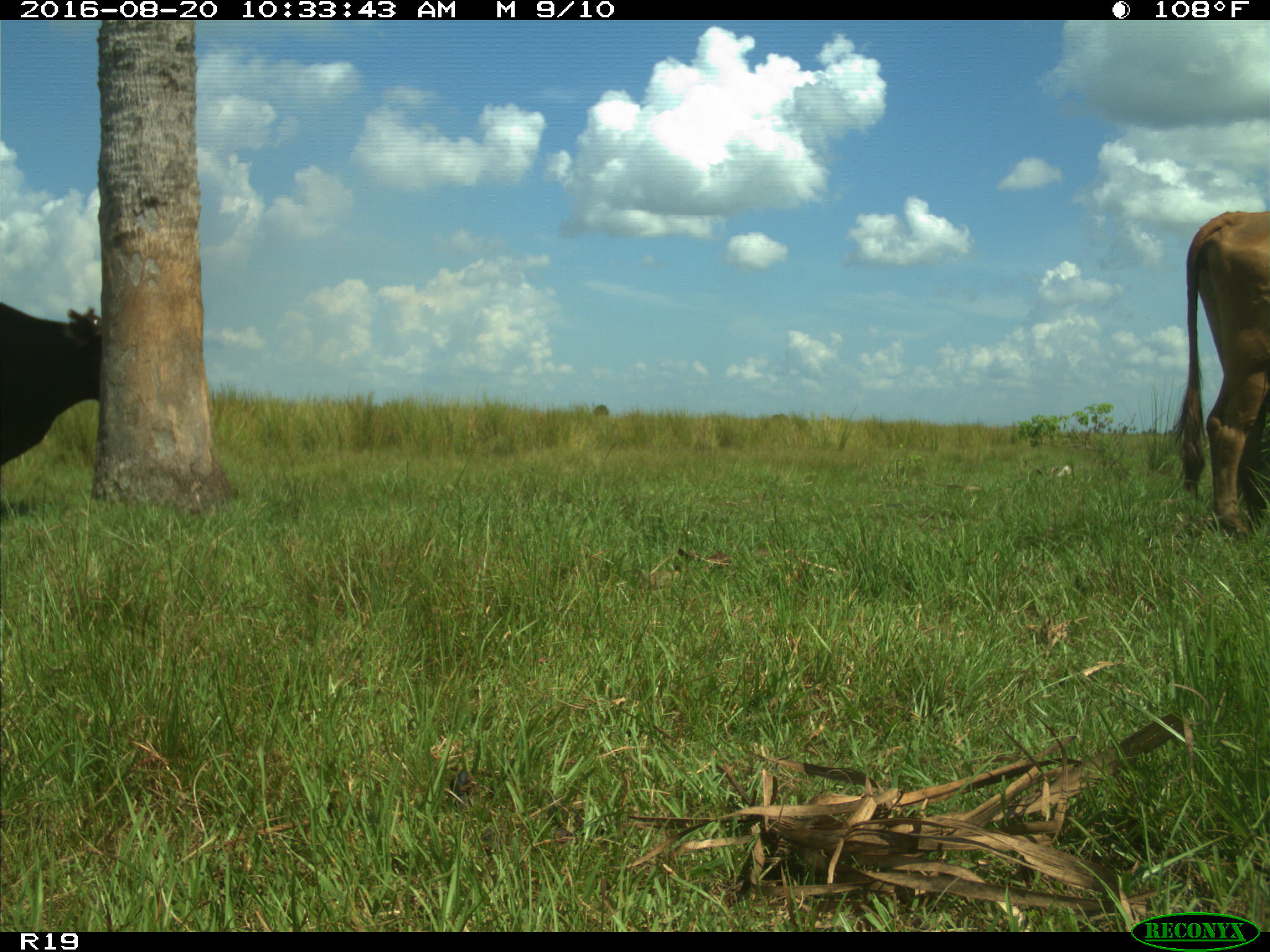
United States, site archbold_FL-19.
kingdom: Animalia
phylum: Chordata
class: Mammalia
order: Artiodactyla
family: Bovidae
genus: Bos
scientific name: Bos taurus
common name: domestic cow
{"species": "Bos taurus (domestic cow)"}